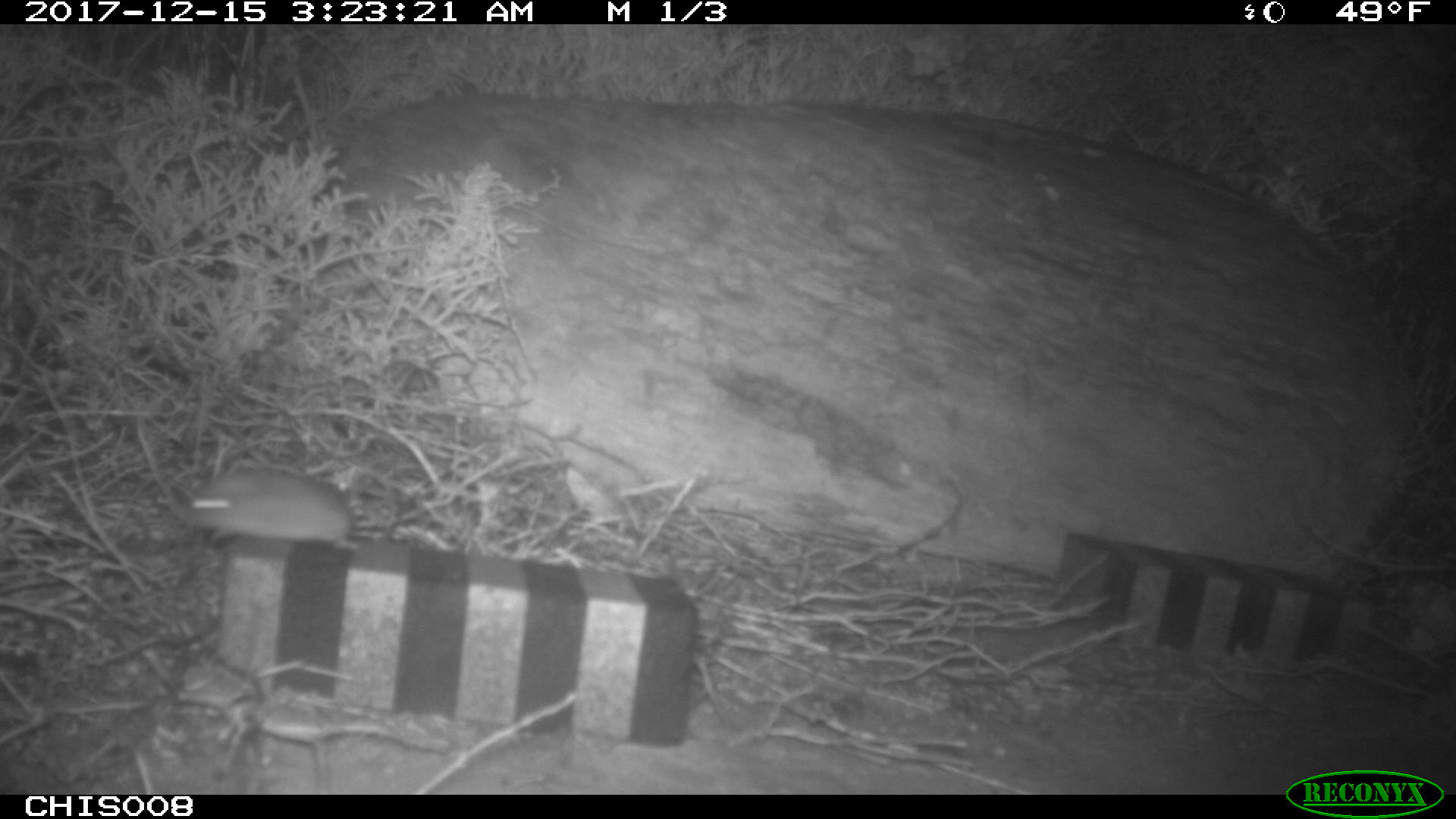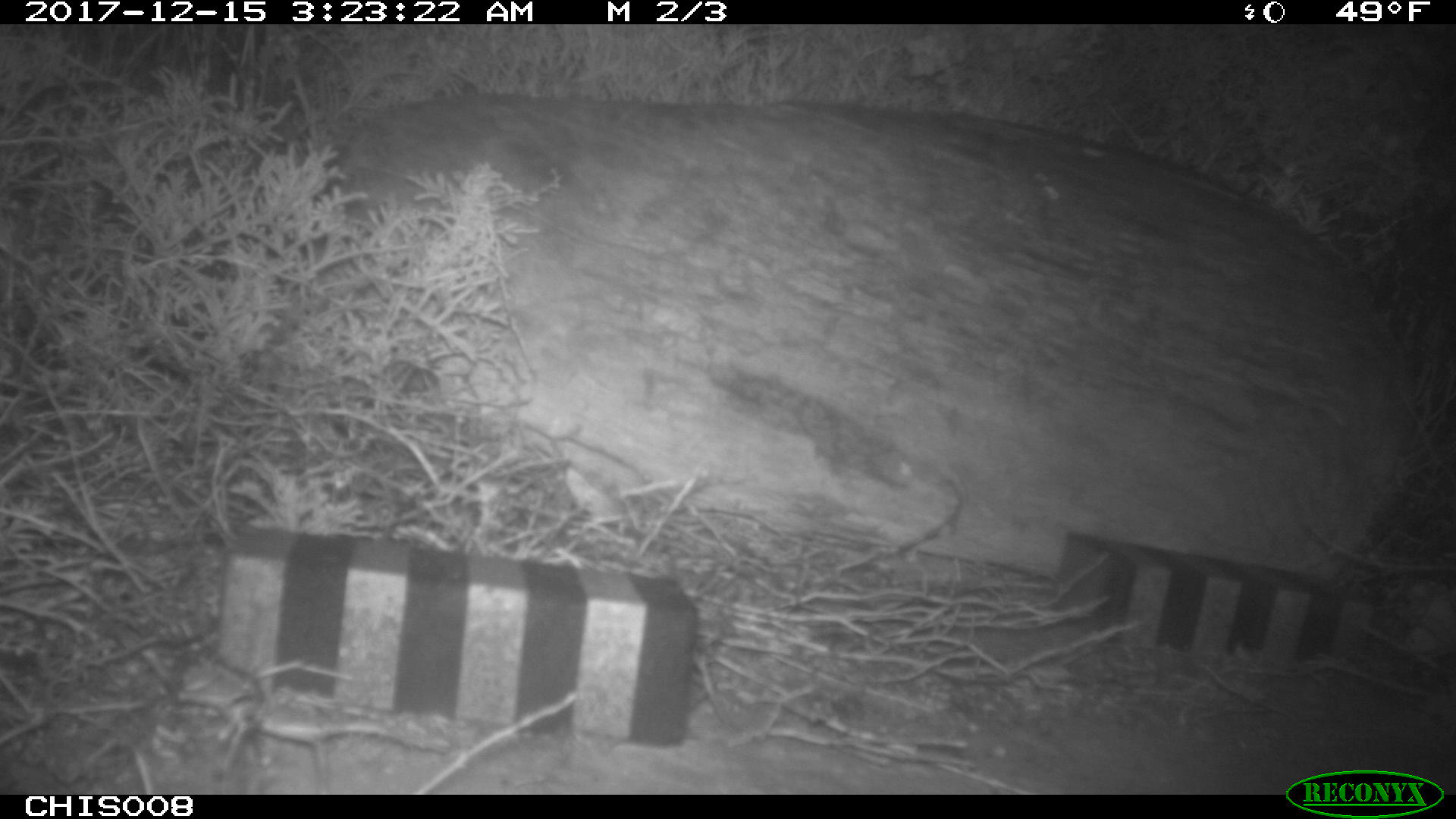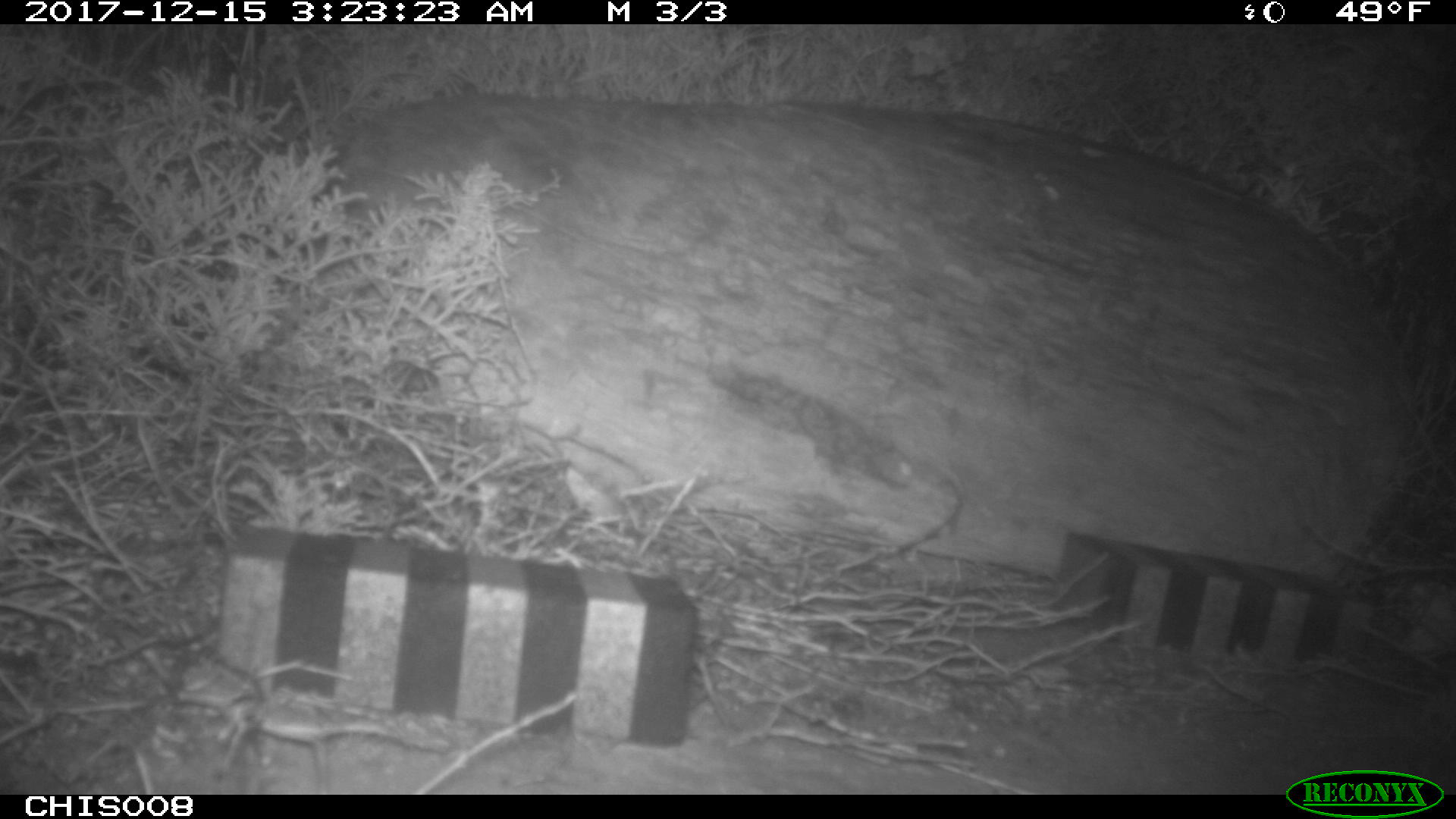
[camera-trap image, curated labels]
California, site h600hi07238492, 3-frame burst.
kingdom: Animalia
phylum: Chordata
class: Mammalia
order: Rodentia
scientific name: Rodentia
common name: rodent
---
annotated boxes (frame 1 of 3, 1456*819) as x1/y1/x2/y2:
rodent: 187/457/397/550